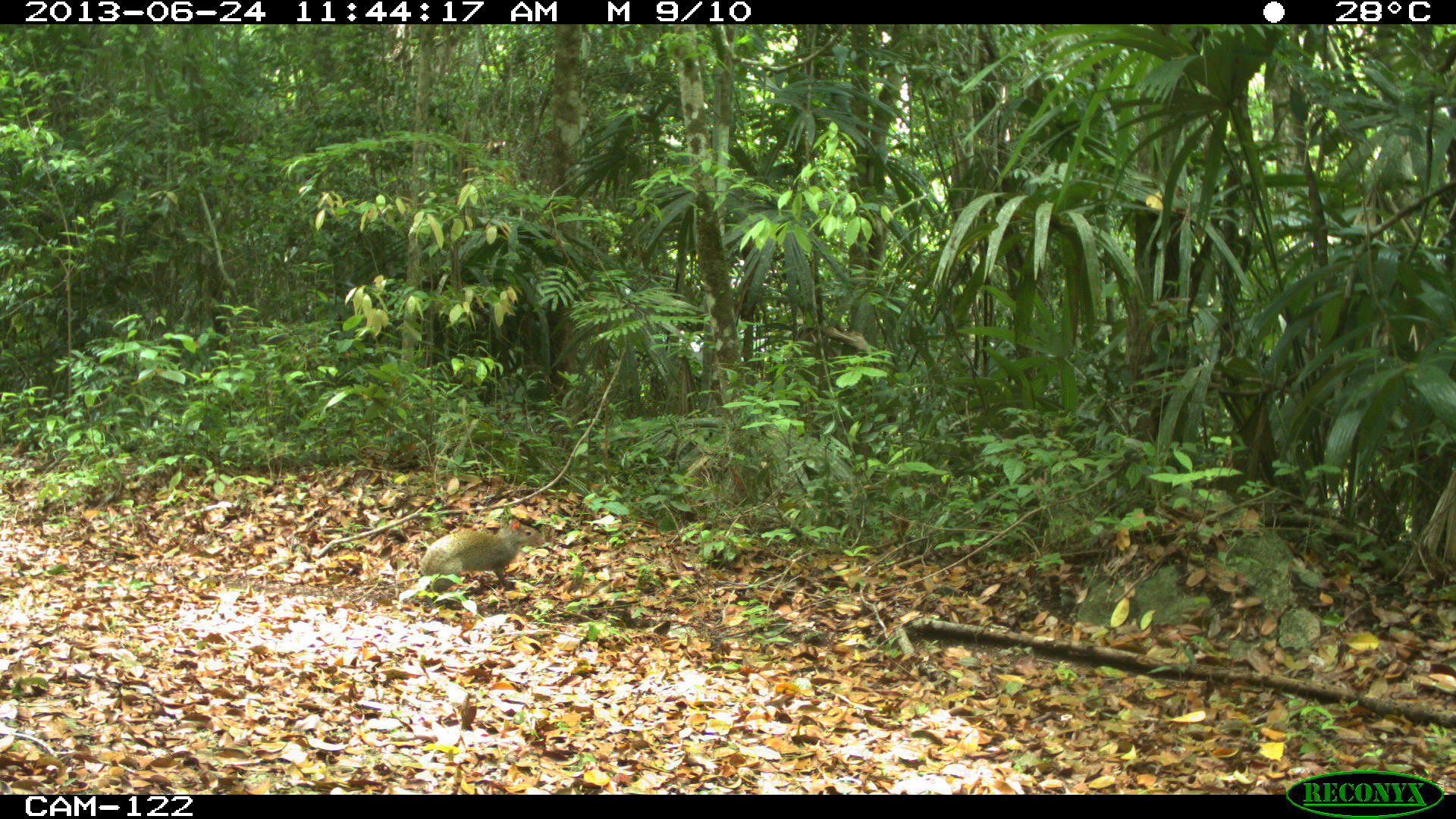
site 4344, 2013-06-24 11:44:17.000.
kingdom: Animalia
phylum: Chordata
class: Mammalia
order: Rodentia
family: Dasyproctidae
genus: Dasyprocta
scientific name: Dasyprocta punctata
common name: central american agouti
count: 1